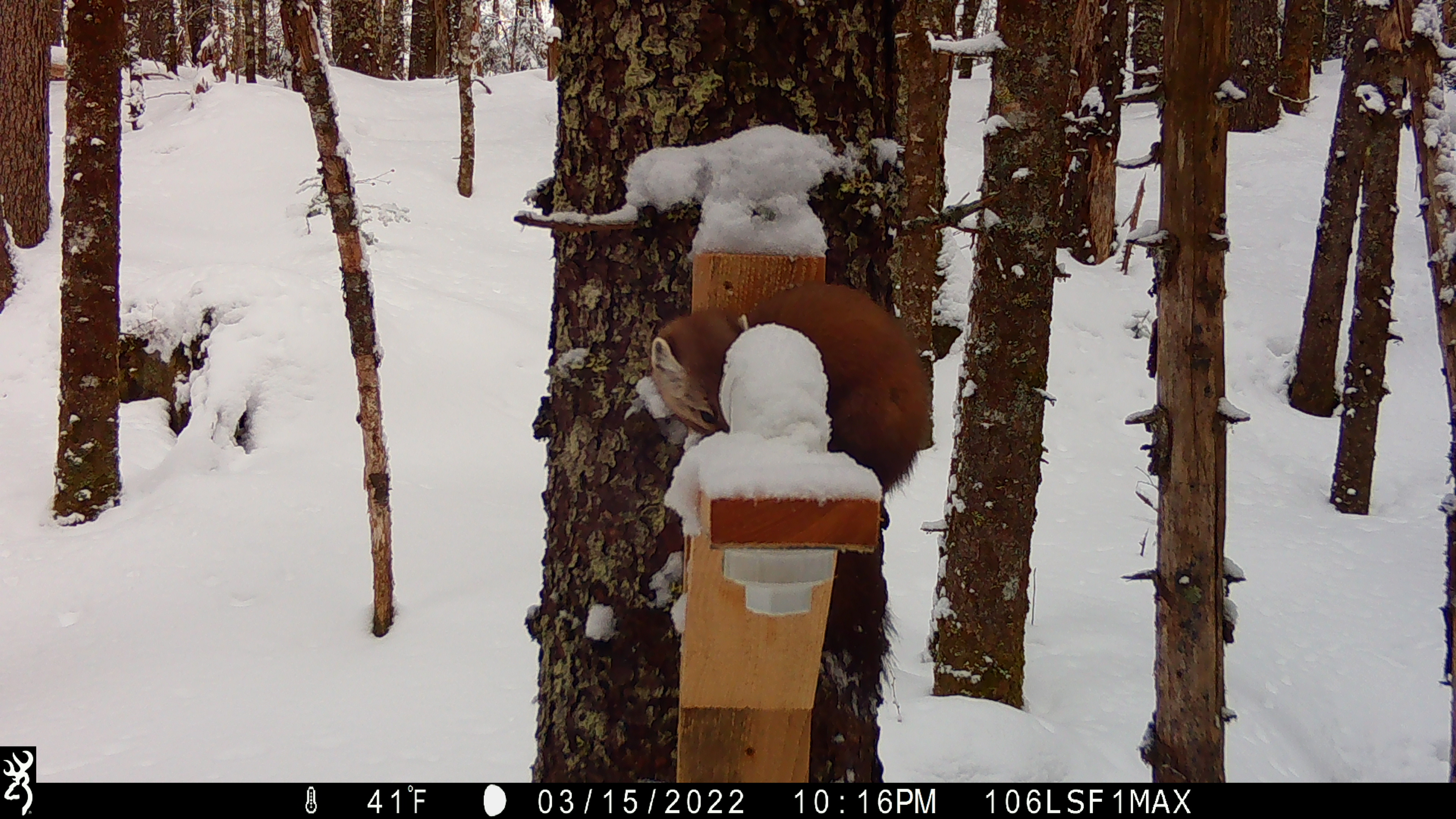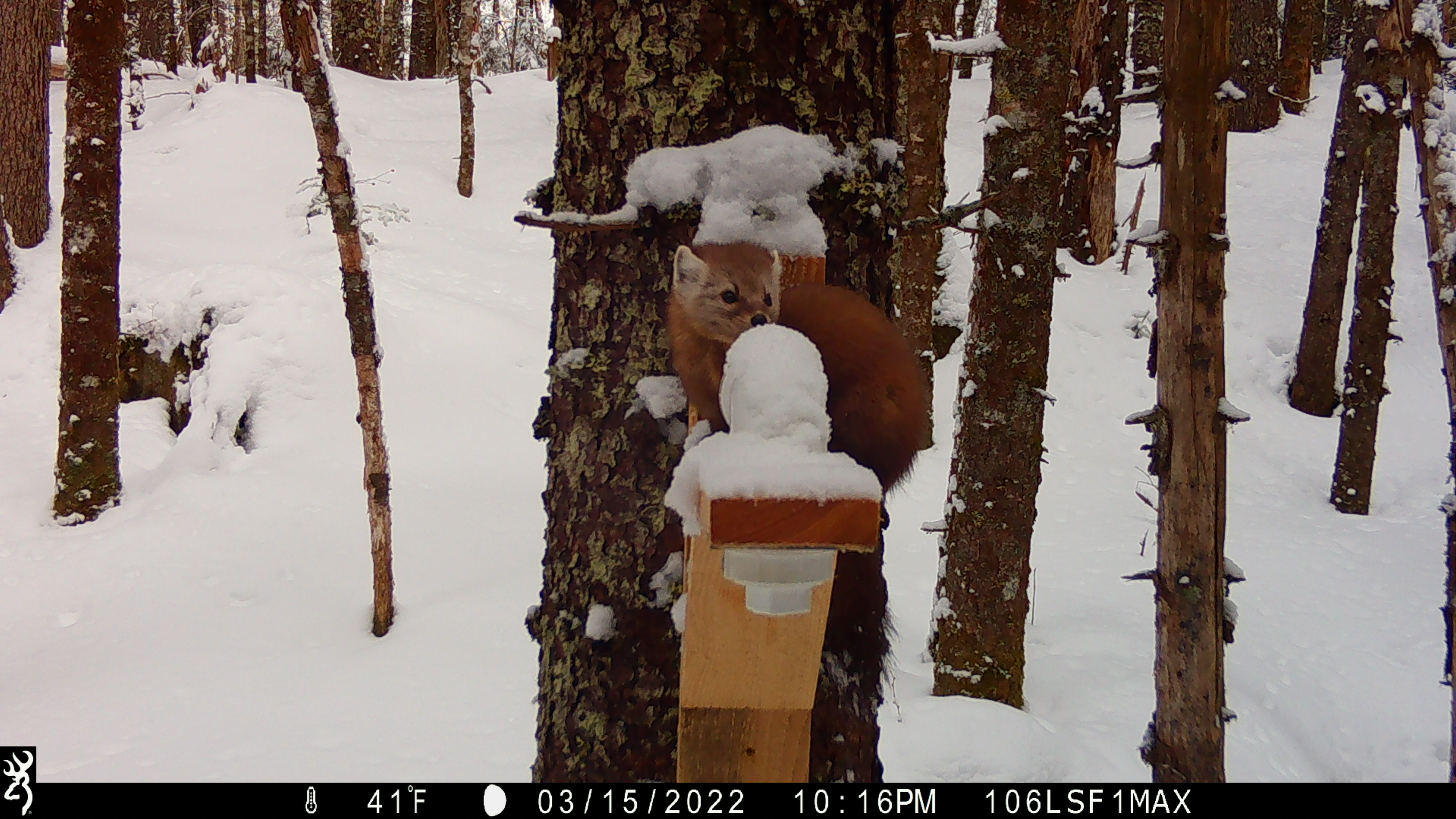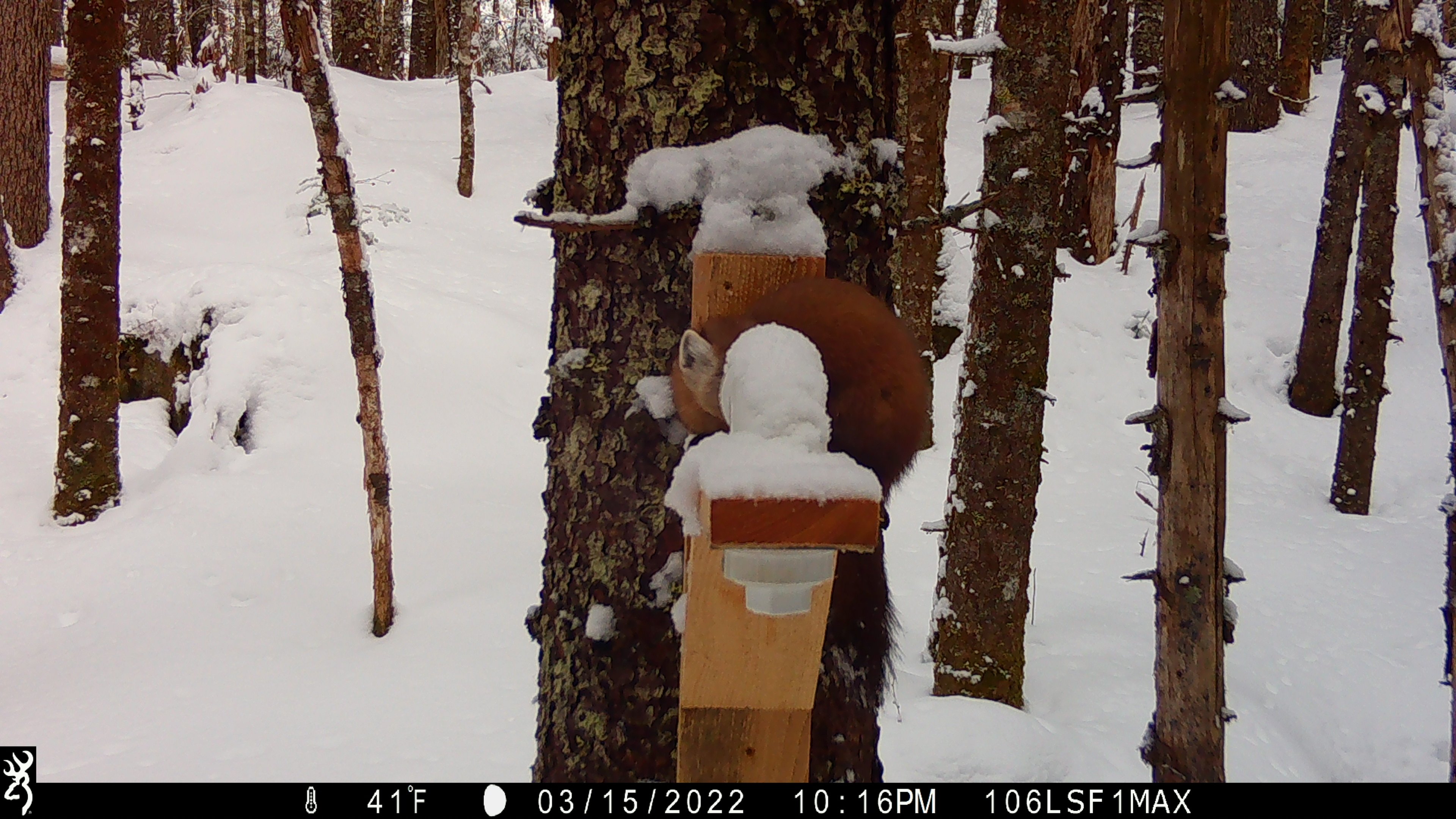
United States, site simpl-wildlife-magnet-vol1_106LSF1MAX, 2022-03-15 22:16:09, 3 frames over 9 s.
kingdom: Animalia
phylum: Chordata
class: Mammalia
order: Carnivora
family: Mustelidae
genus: Martes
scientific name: Martes americana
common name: american marten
American marten (Martes americana).